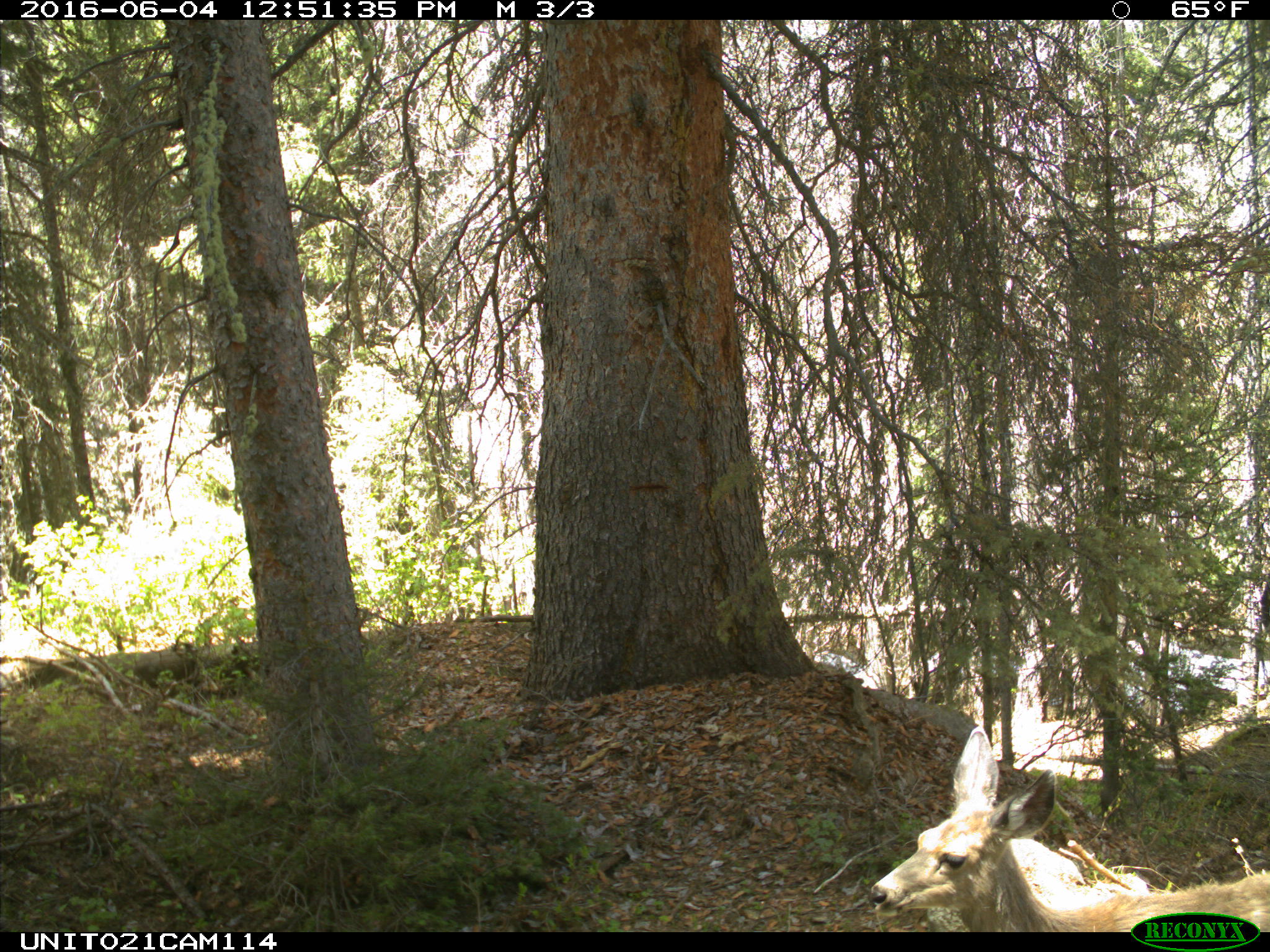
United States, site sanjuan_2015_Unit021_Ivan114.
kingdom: Animalia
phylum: Chordata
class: Mammalia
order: Artiodactyla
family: Cervidae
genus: Odocoileus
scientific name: Odocoileus hemionus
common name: mule deer